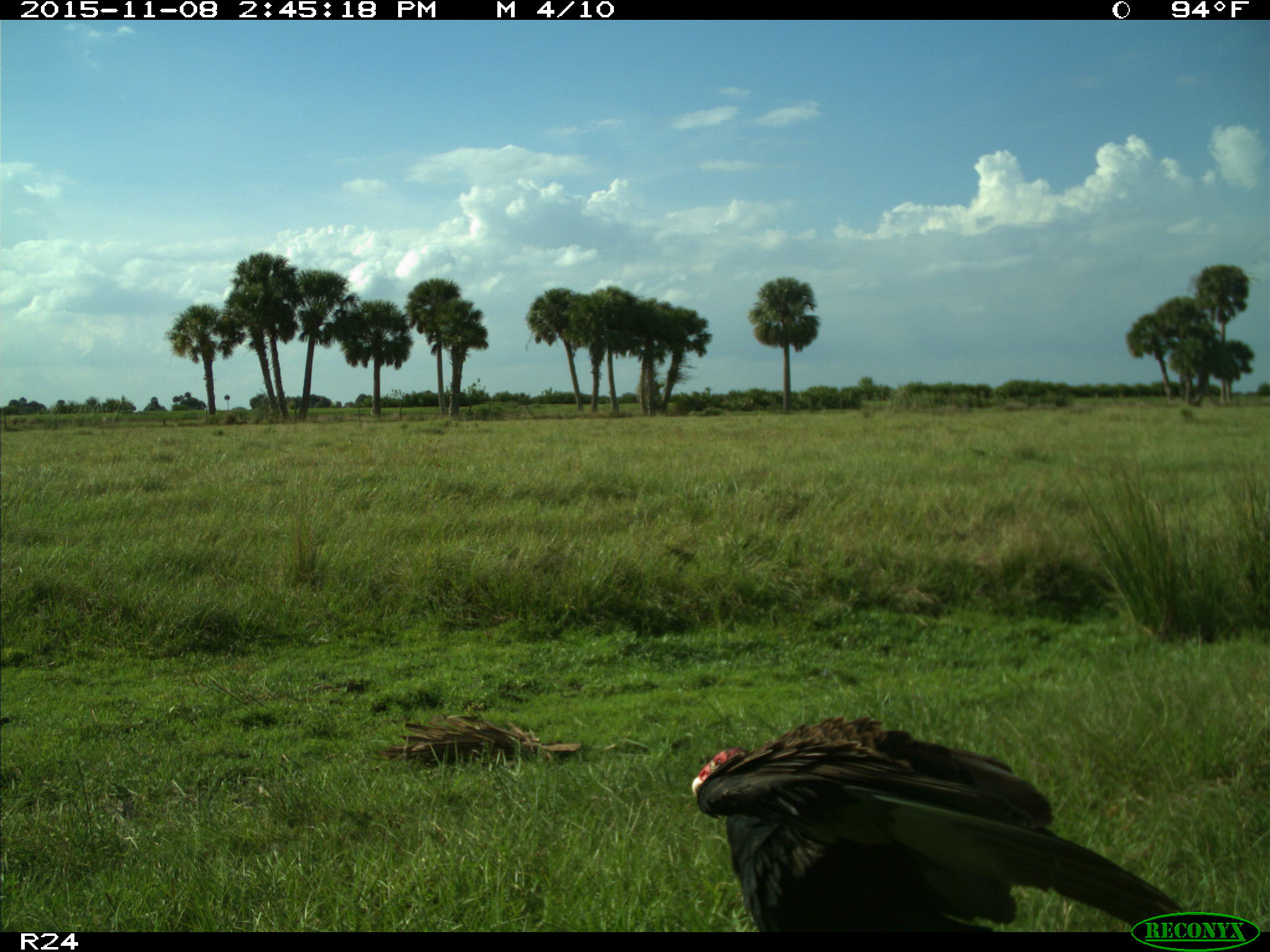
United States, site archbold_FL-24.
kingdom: Animalia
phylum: Chordata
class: Aves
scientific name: Aves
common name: birds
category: unidentified bird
Unidentified bird (birds) (Aves).